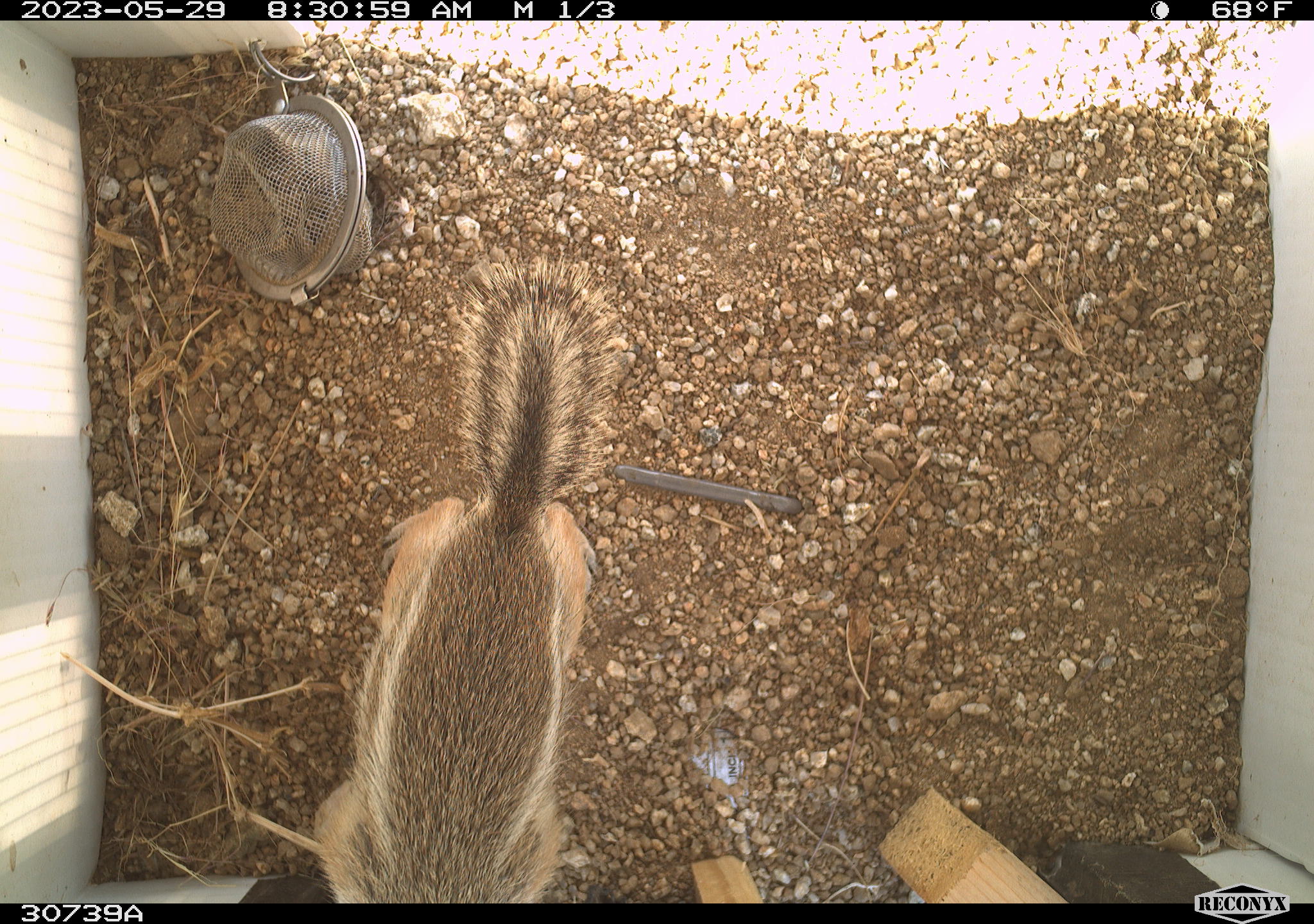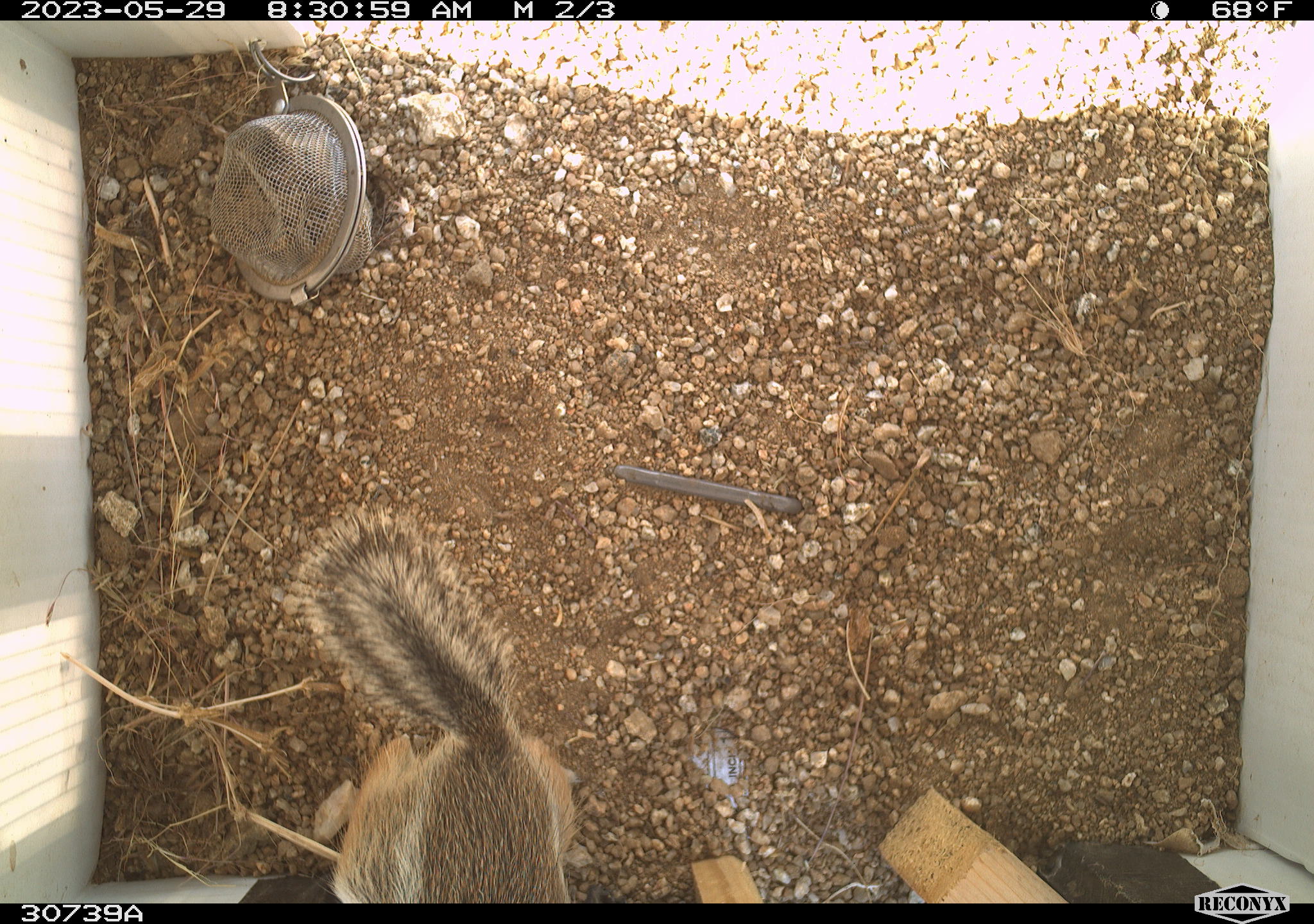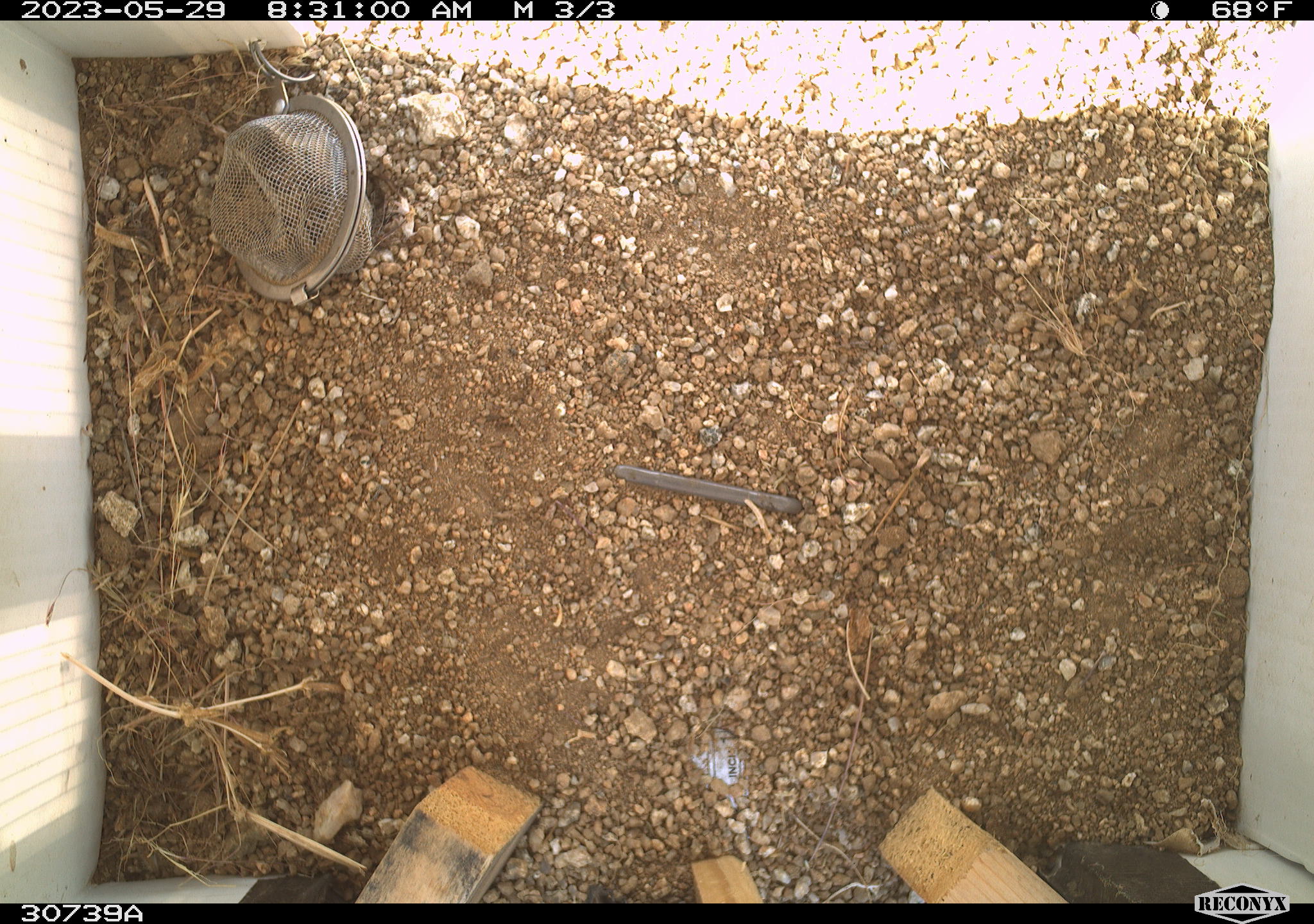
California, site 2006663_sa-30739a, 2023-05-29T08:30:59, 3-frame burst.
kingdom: Animalia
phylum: Chordata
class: Mammalia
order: Rodentia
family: Sciuridae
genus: Ammospermophilus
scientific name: Ammospermophilus leucurus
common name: white-tailed antelope squirrel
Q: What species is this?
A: White-tailed antelope squirrel (Ammospermophilus leucurus).